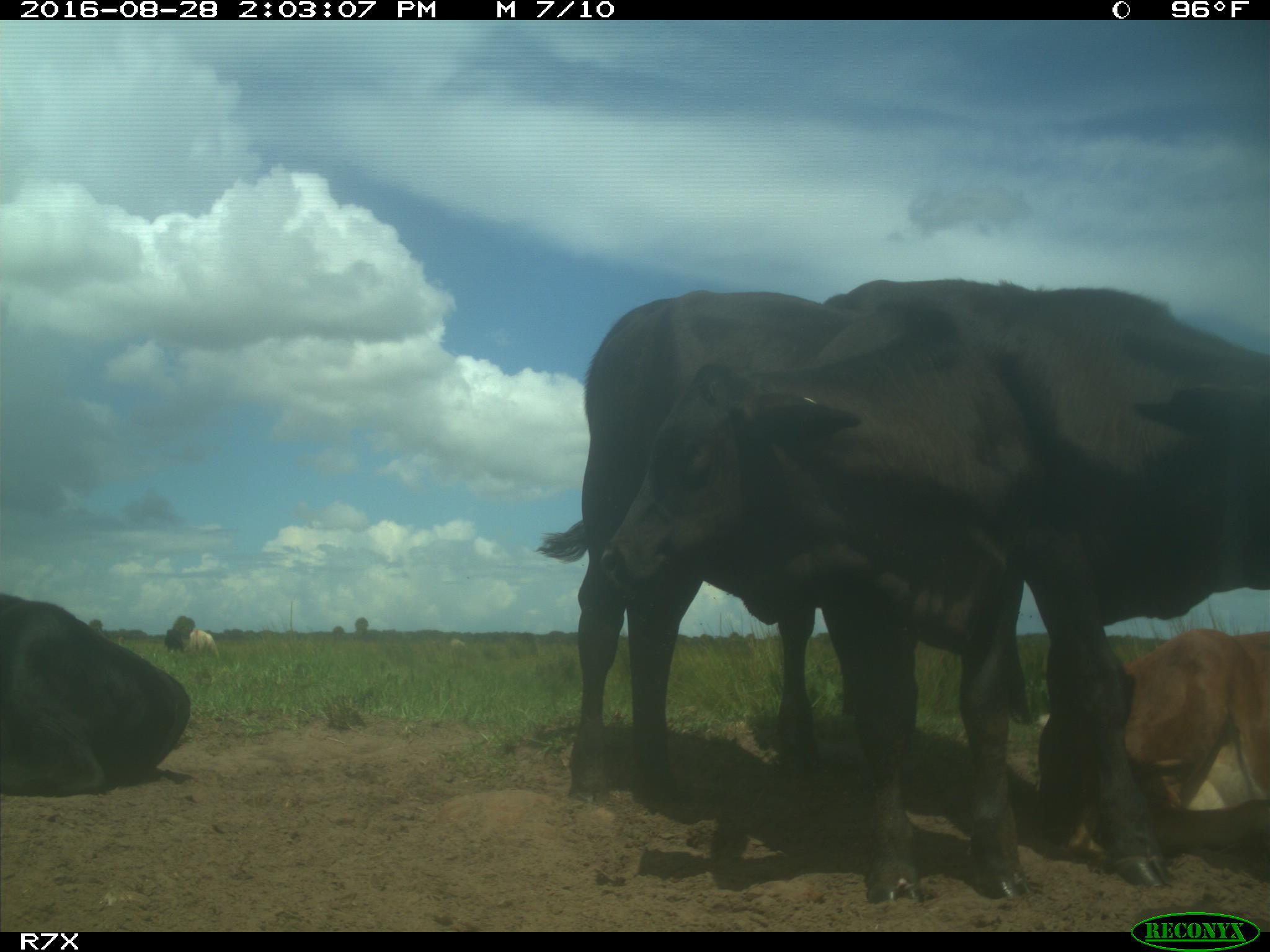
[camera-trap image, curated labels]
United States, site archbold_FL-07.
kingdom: Animalia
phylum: Chordata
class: Mammalia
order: Artiodactyla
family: Bovidae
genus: Bos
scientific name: Bos taurus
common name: domestic cow